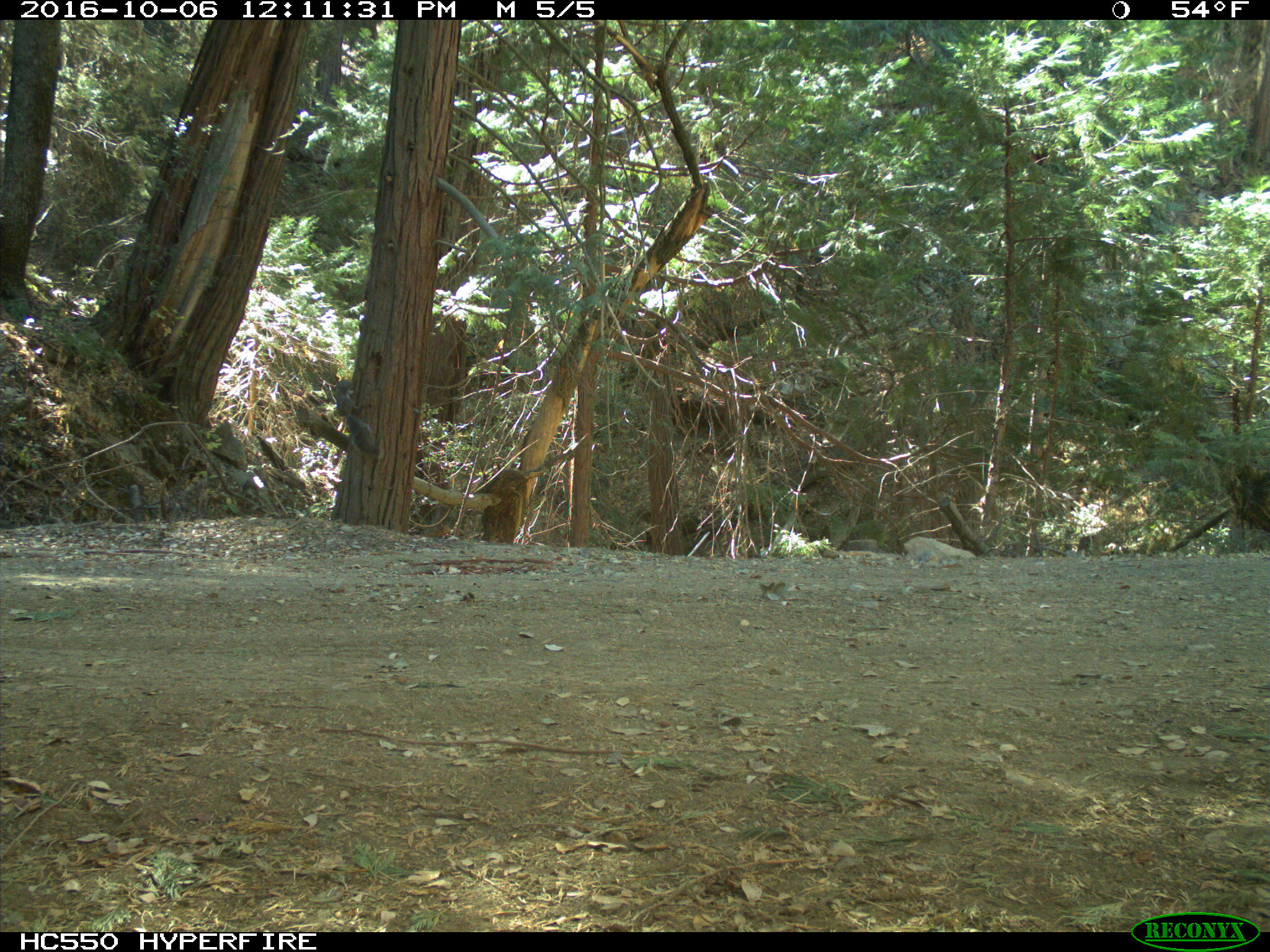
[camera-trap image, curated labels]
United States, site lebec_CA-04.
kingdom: Animalia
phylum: Chordata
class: Mammalia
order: Rodentia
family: Sciuridae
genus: Sciurus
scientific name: Sciurus carolinensis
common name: eastern gray squirrel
Sciurus carolinensis (eastern gray squirrel).